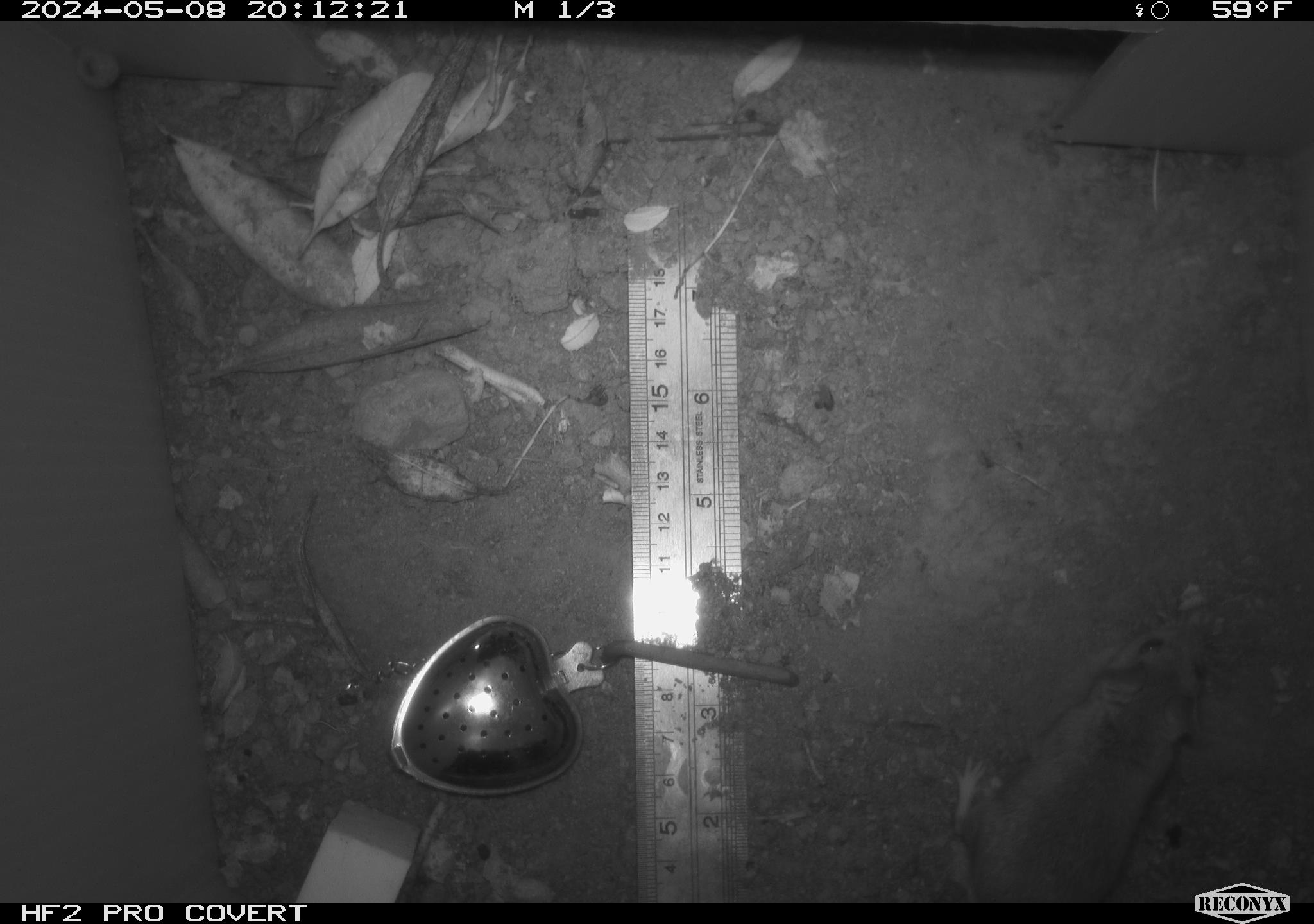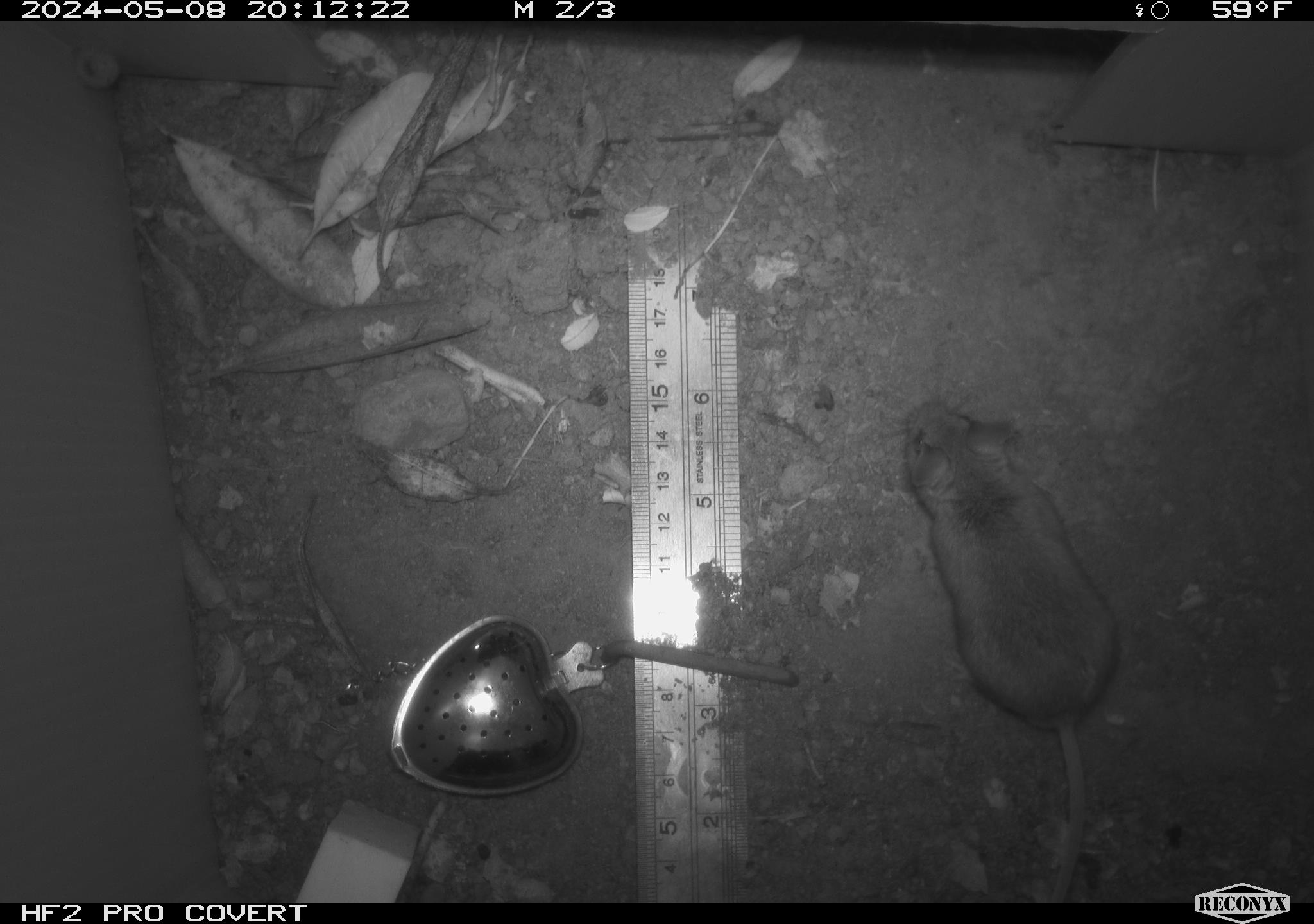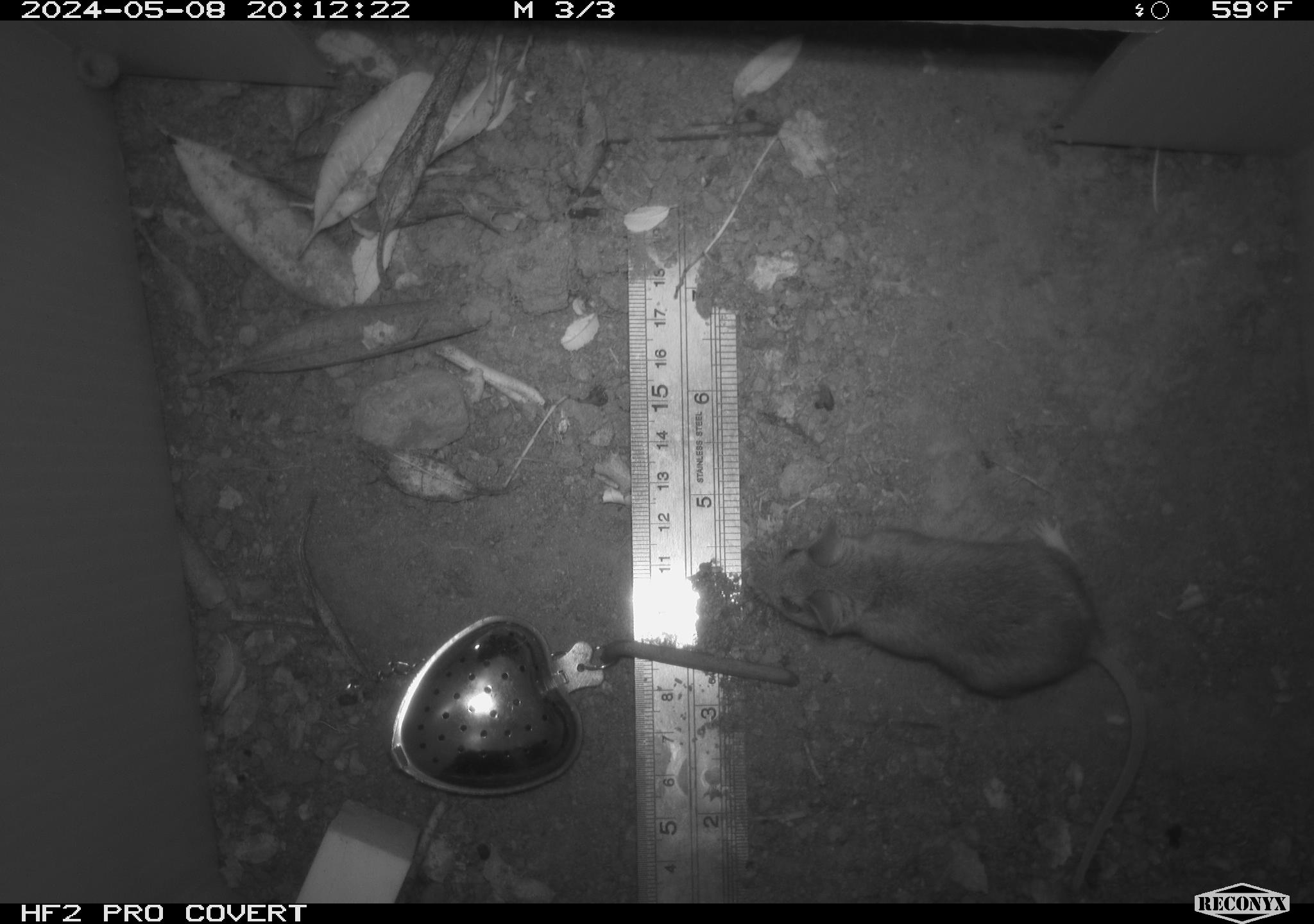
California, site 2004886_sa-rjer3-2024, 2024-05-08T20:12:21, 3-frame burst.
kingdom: Animalia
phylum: Chordata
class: Mammalia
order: Rodentia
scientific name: Rodentia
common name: mouse species